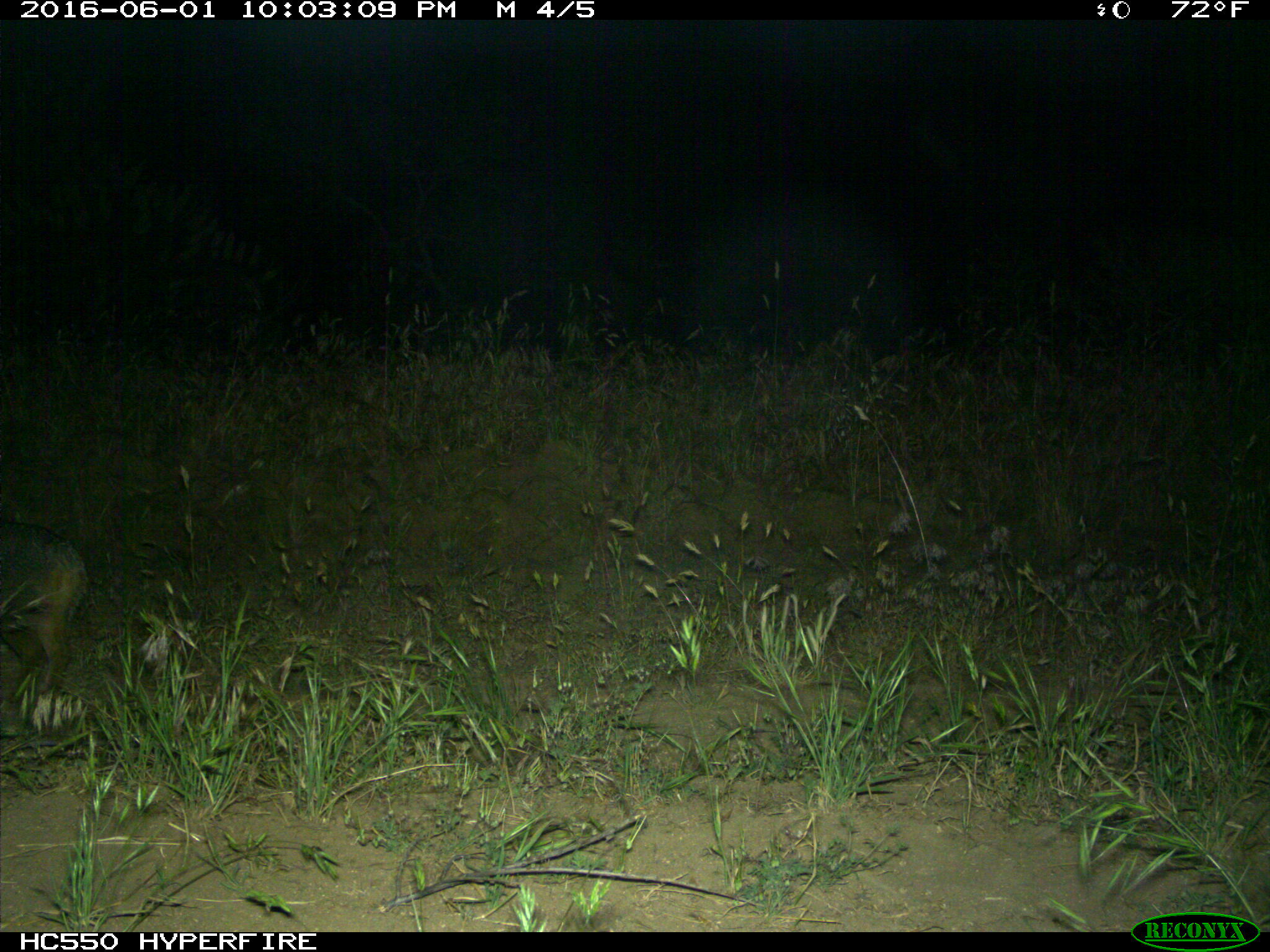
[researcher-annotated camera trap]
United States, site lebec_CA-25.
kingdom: Animalia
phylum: Chordata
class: Mammalia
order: Carnivora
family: Canidae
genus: Urocyon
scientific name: Urocyon cinereoargenteus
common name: gray fox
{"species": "Urocyon cinereoargenteus (gray fox)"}